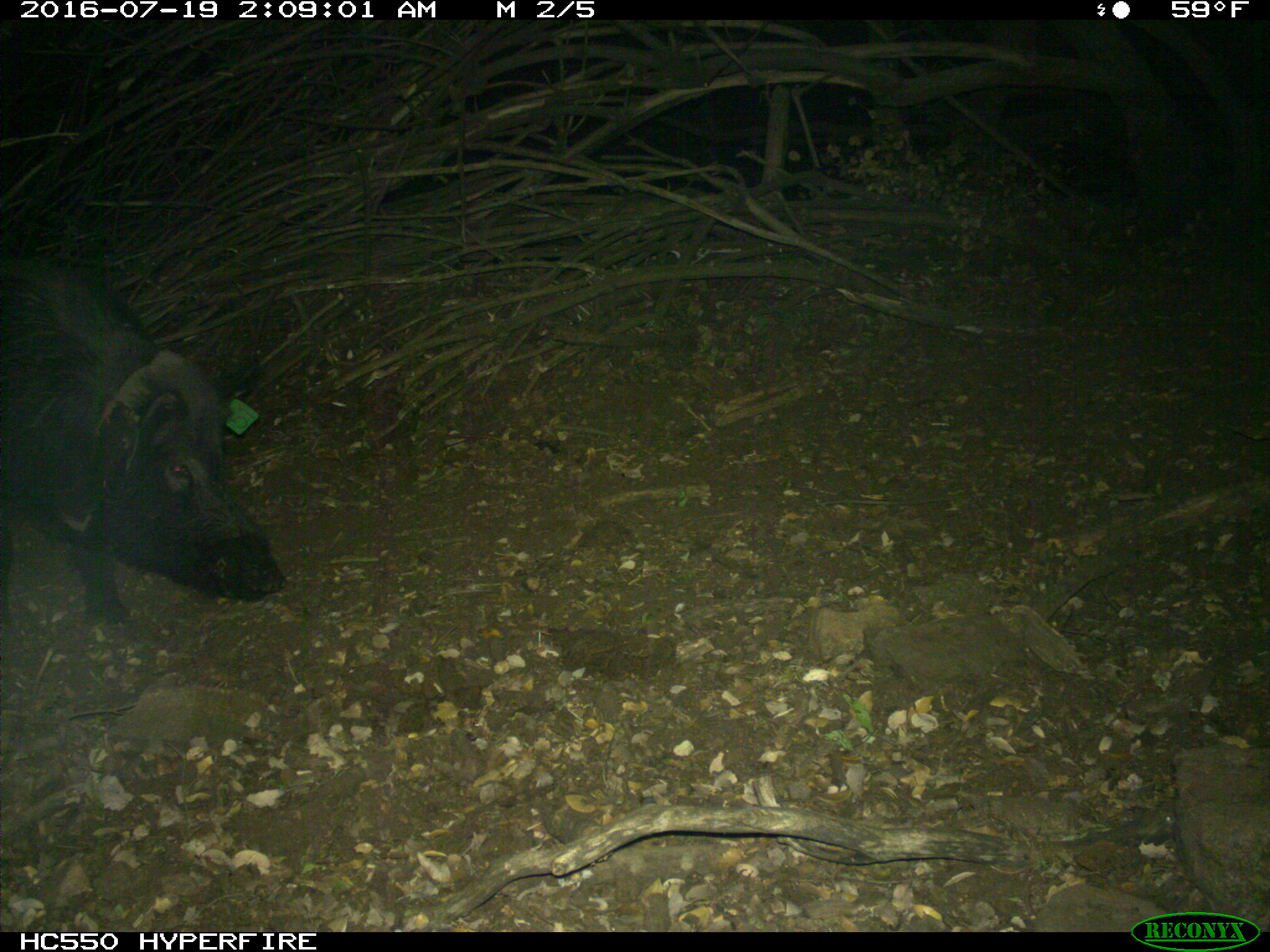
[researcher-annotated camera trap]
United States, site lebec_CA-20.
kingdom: Animalia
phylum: Chordata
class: Mammalia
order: Artiodactyla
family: Suidae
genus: Sus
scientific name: Sus scrofa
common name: wild boar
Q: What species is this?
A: Sus scrofa (wild boar).